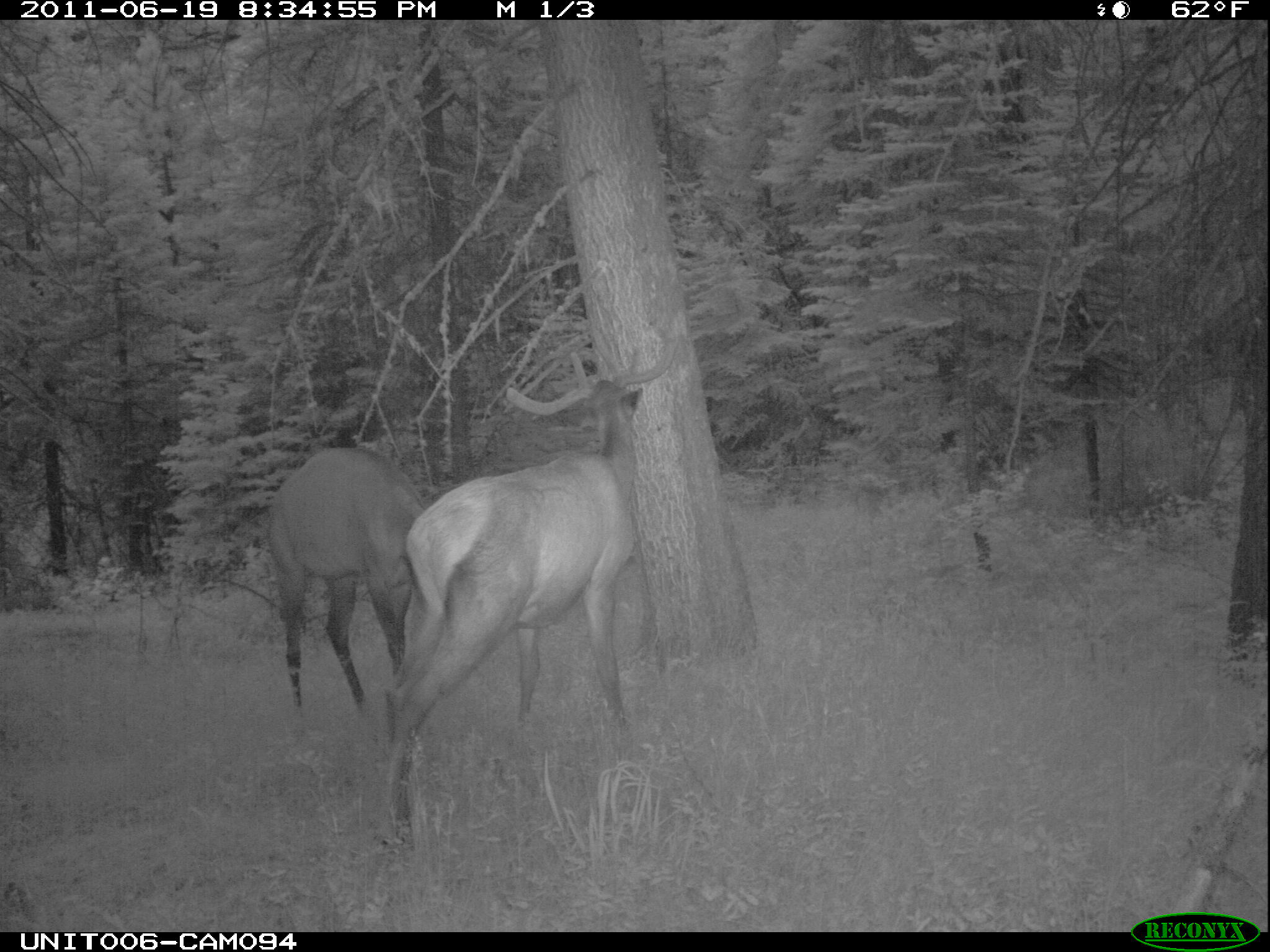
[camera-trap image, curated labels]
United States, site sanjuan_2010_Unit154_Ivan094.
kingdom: Animalia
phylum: Chordata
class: Mammalia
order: Artiodactyla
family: Cervidae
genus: Cervus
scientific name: Cervus elaphus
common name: red deer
Cervus elaphus (red deer).